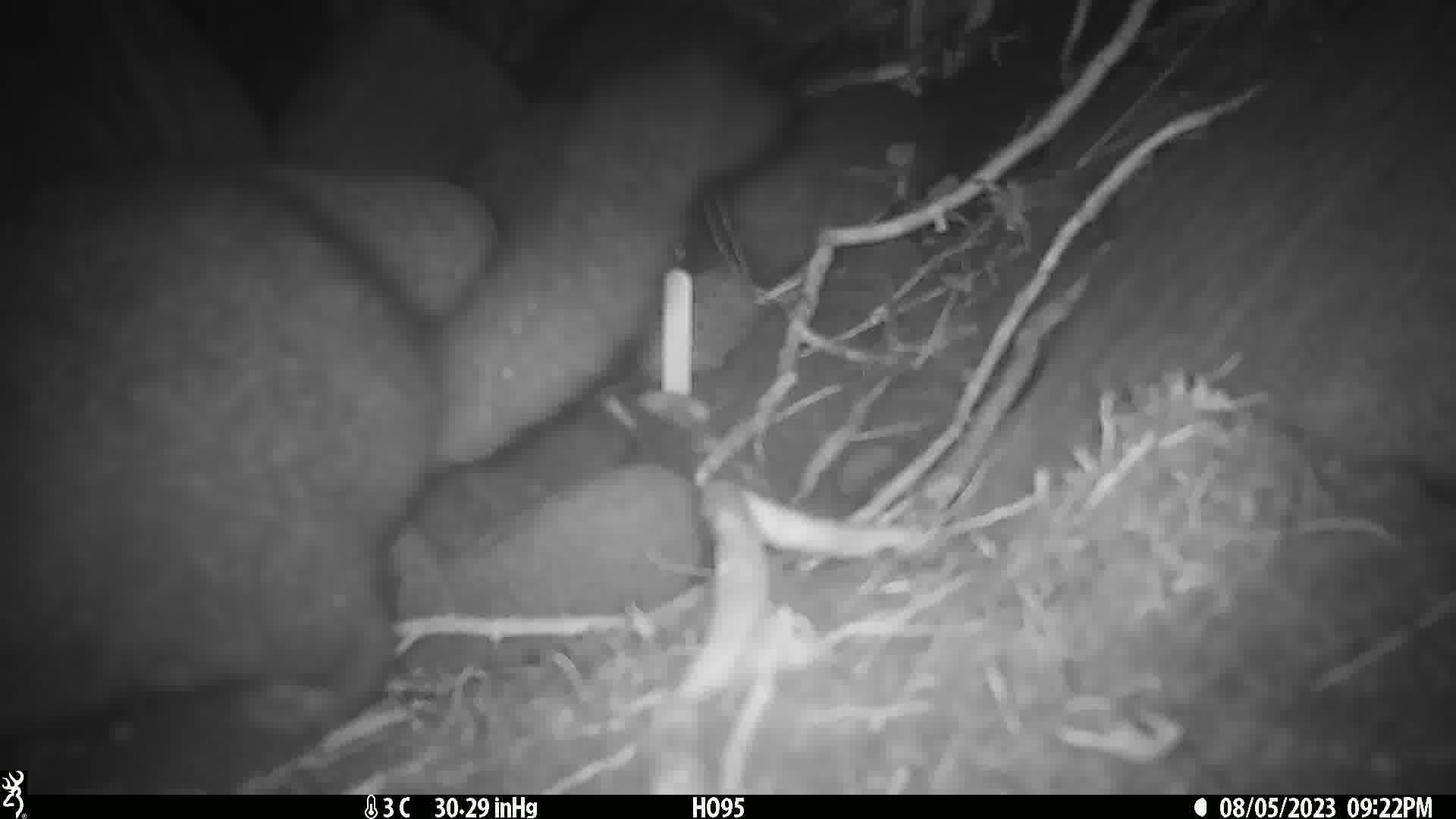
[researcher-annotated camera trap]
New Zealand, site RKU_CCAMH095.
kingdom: Animalia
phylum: Chordata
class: Mammalia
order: Diprotodontia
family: Phalangeridae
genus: Trichosurus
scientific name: Trichosurus vulpecula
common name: common brushtail possum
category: possum